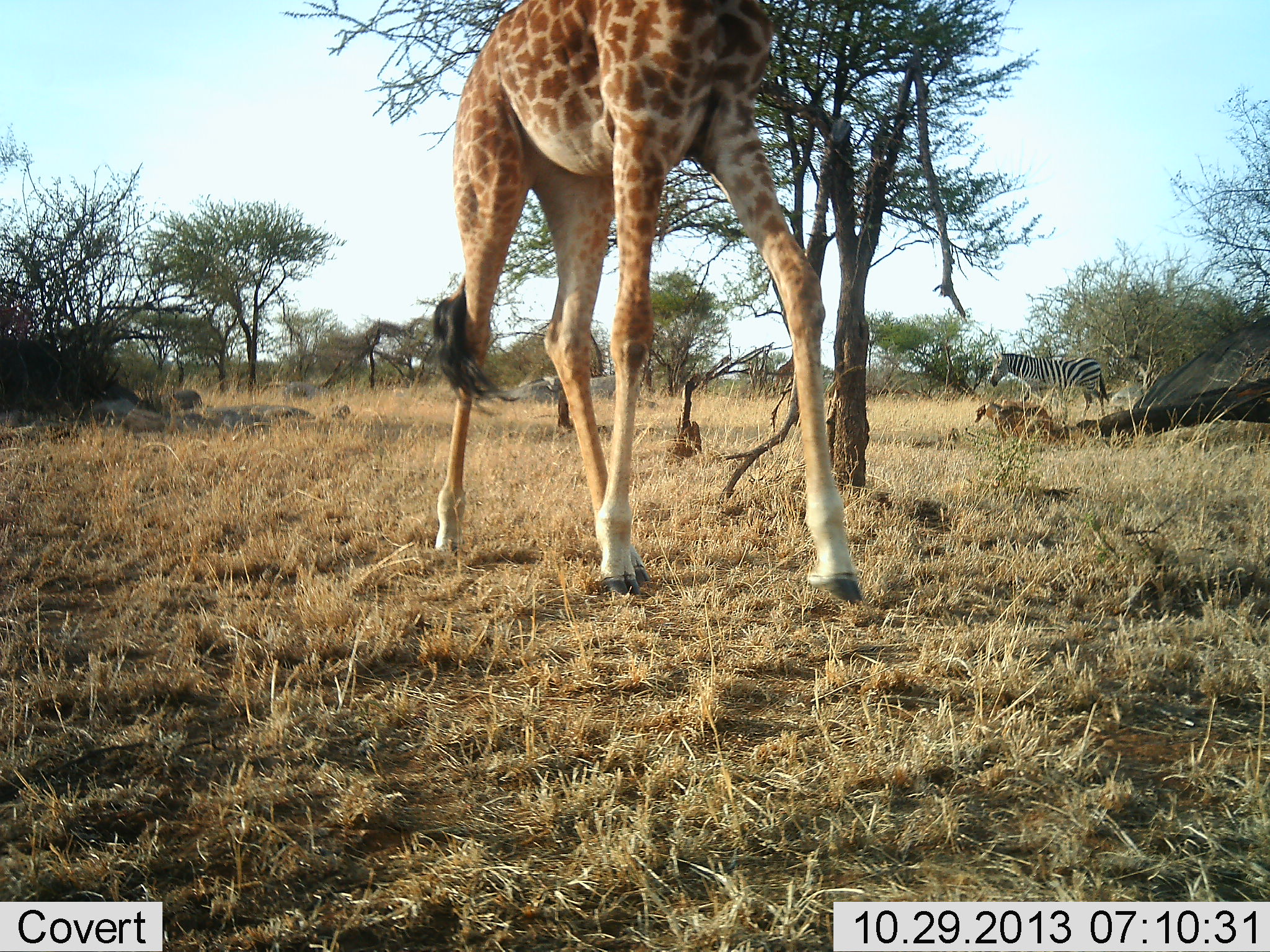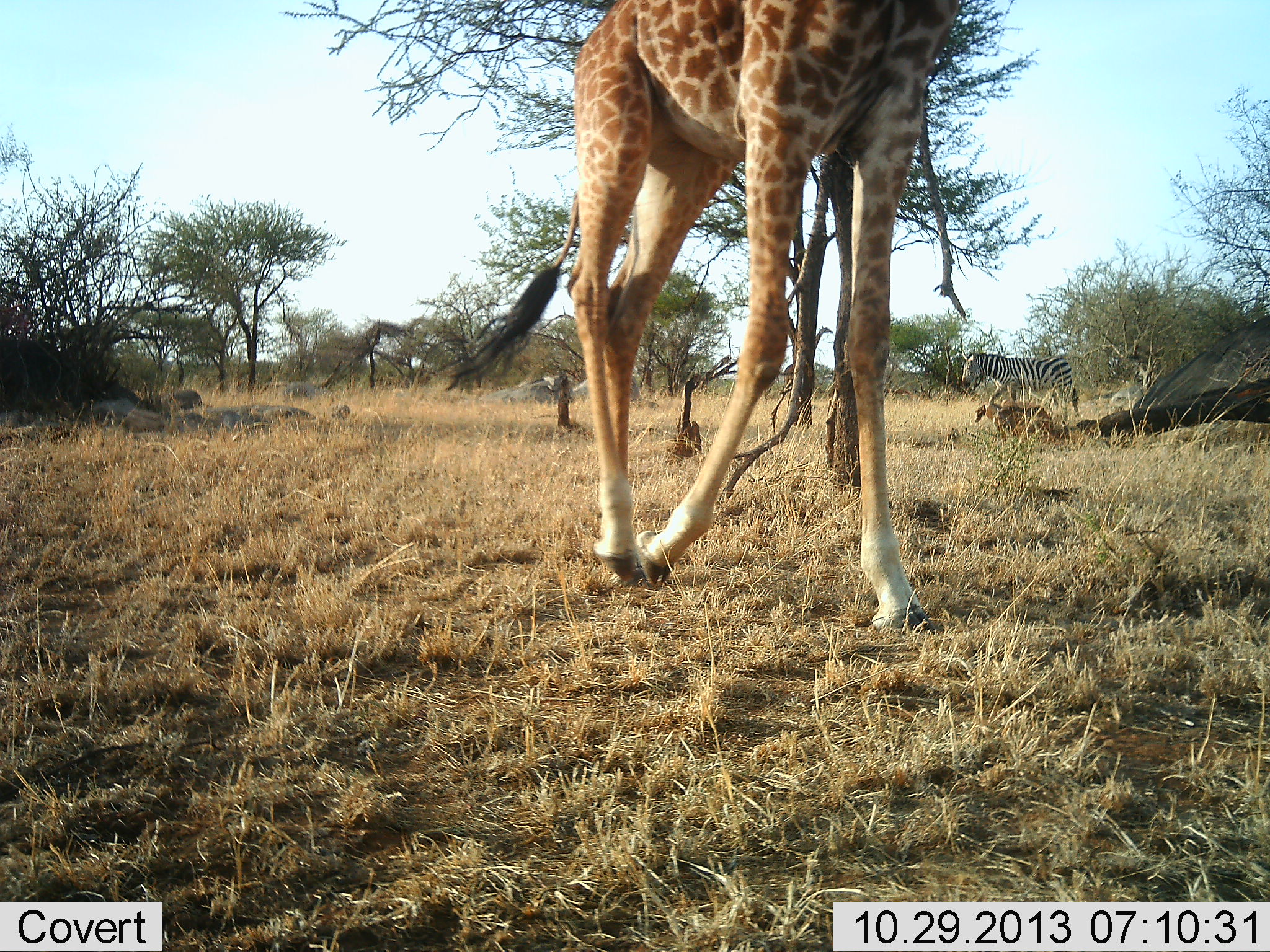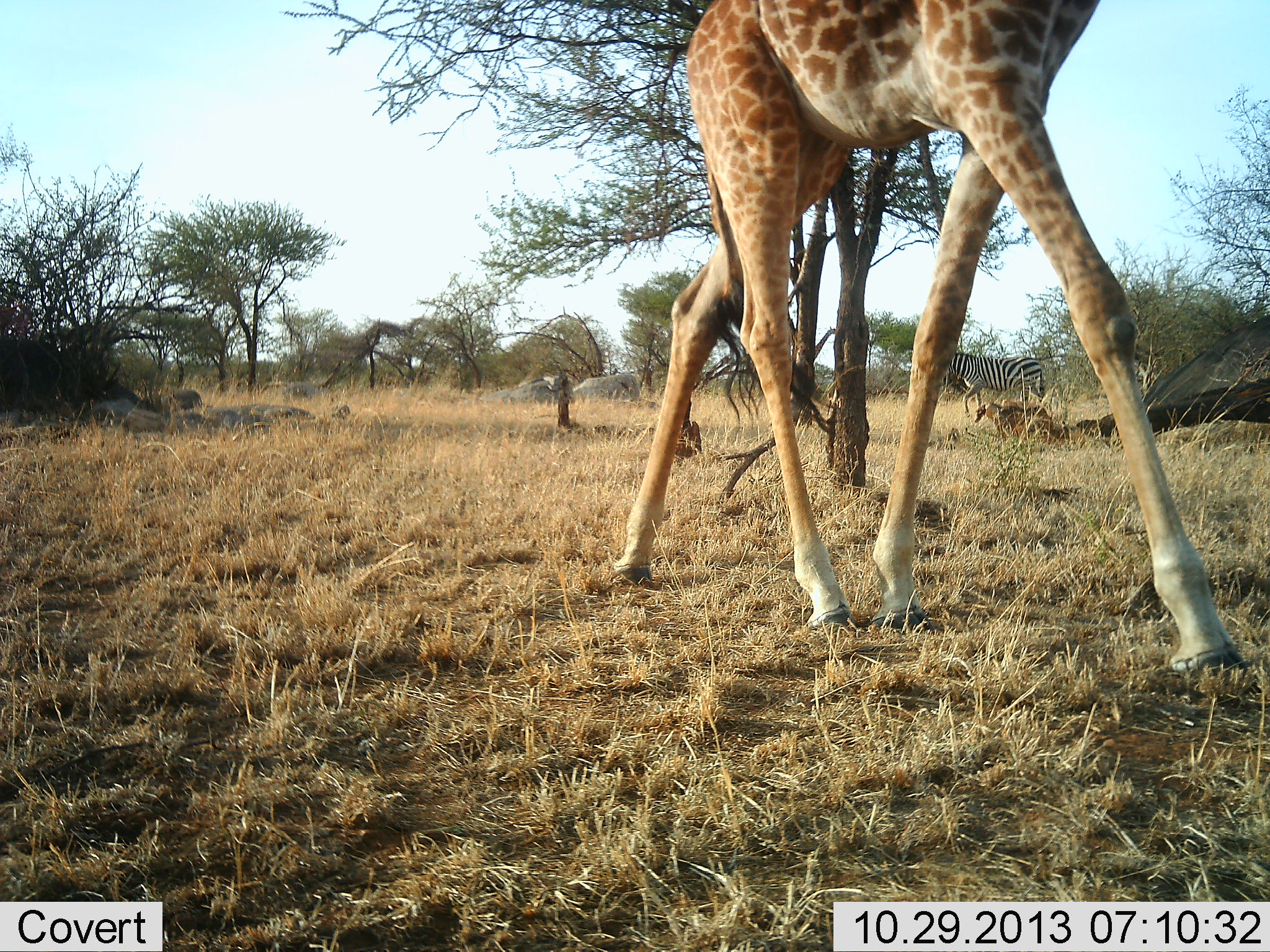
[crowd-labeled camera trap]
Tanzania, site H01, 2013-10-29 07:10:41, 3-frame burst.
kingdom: Animalia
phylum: Chordata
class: Mammalia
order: Artiodactyla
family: Giraffidae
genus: Giraffa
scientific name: Giraffa camelopardalis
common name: giraffe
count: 1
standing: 4%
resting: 0%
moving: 100%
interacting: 0%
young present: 0%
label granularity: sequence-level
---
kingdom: Animalia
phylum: Chordata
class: Mammalia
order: Perissodactyla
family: Equidae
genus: Equus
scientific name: Equus quagga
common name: plains zebra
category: zebra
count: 1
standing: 5%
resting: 5%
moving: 91%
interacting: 0%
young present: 0%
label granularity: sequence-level